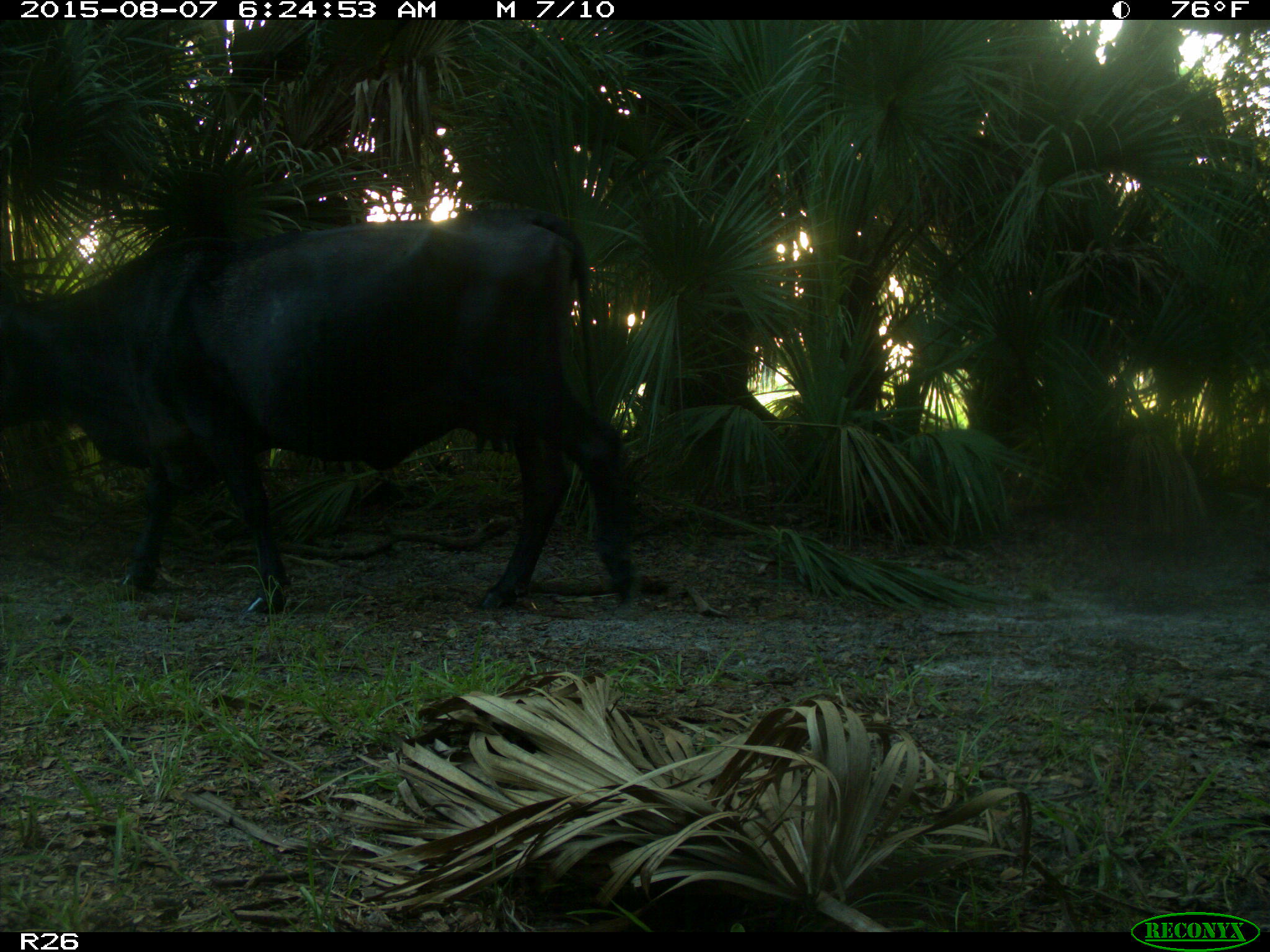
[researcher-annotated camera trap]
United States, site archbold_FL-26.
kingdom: Animalia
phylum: Chordata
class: Mammalia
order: Artiodactyla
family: Bovidae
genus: Bos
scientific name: Bos taurus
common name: domestic cow